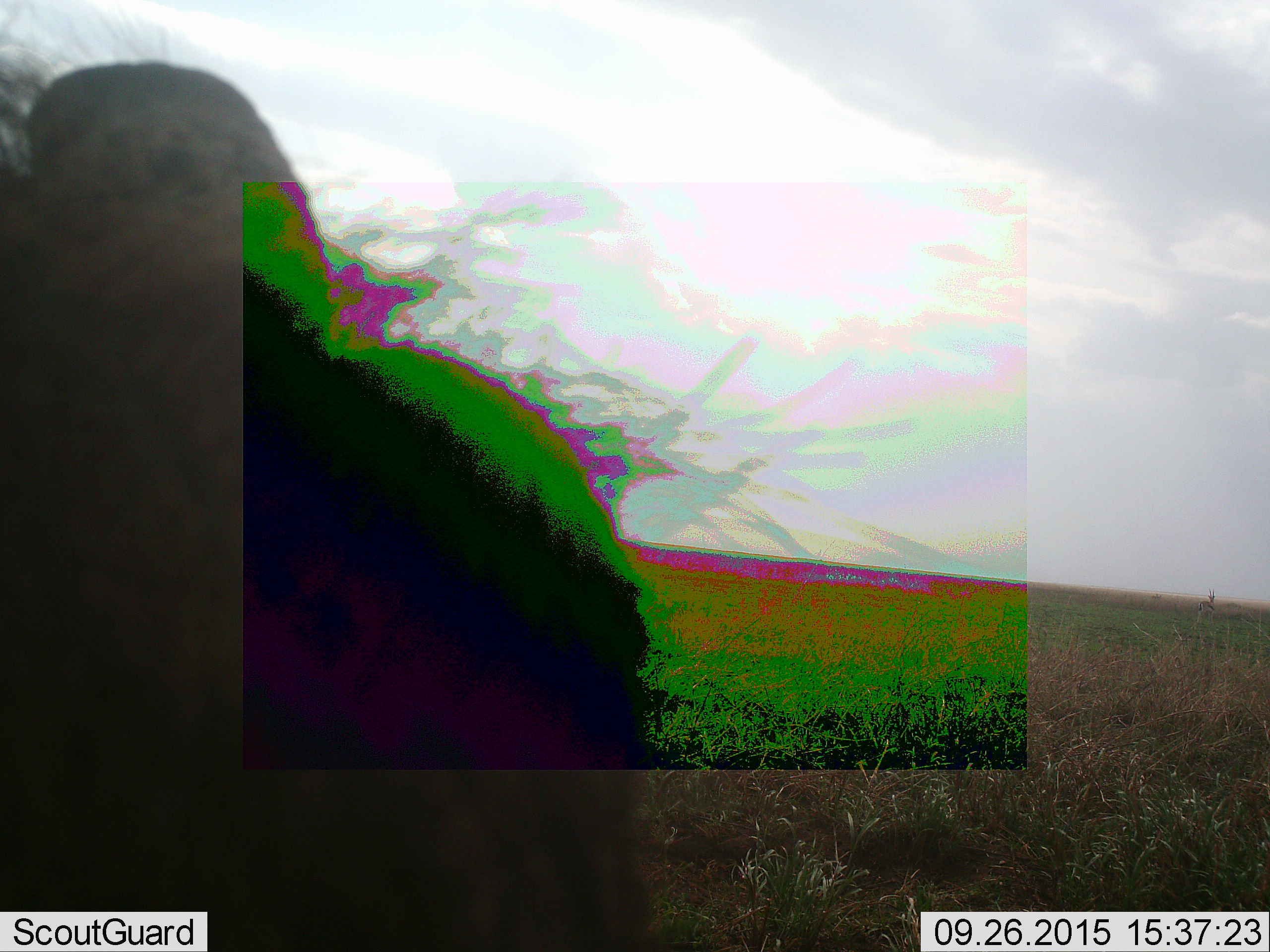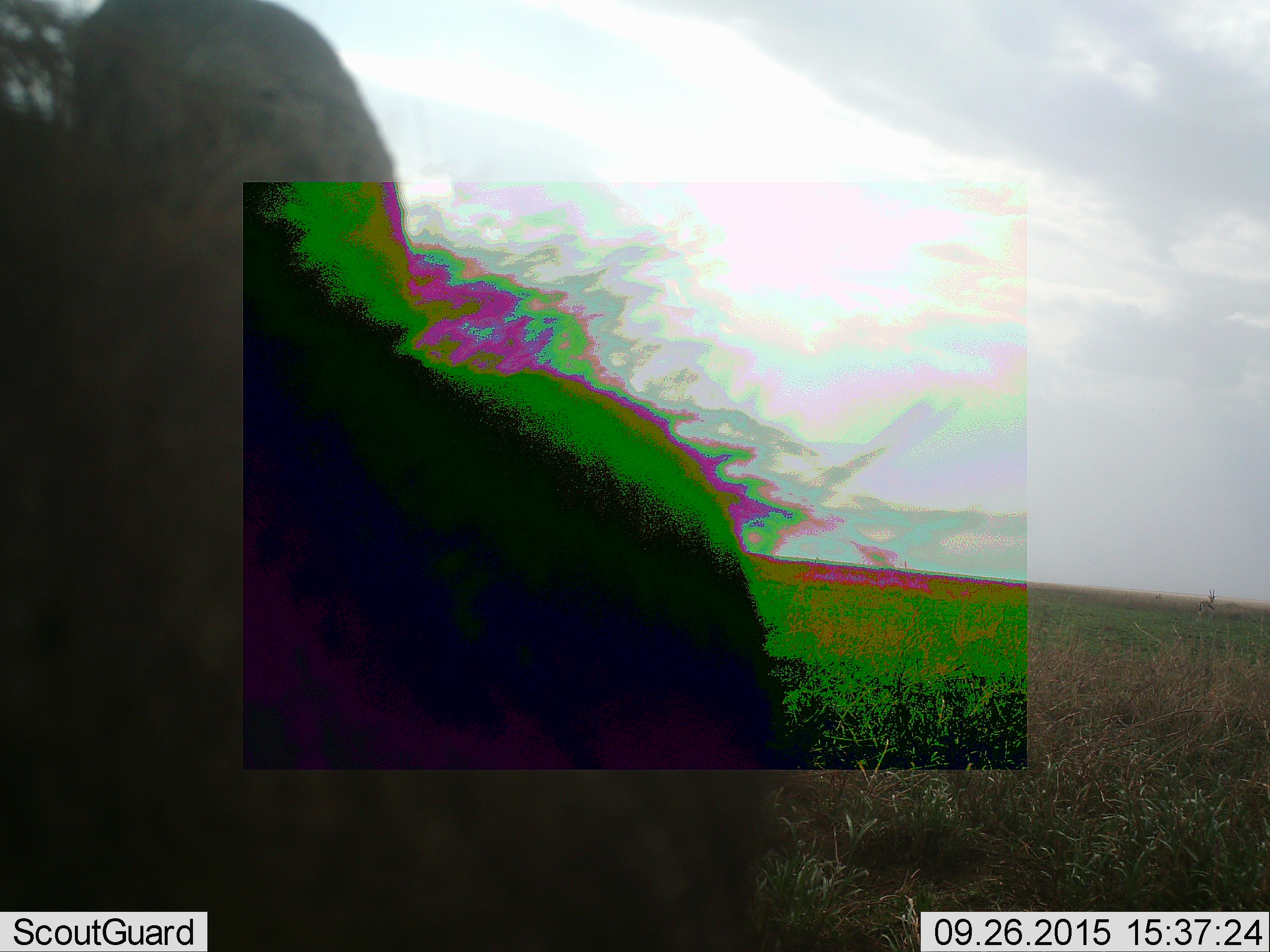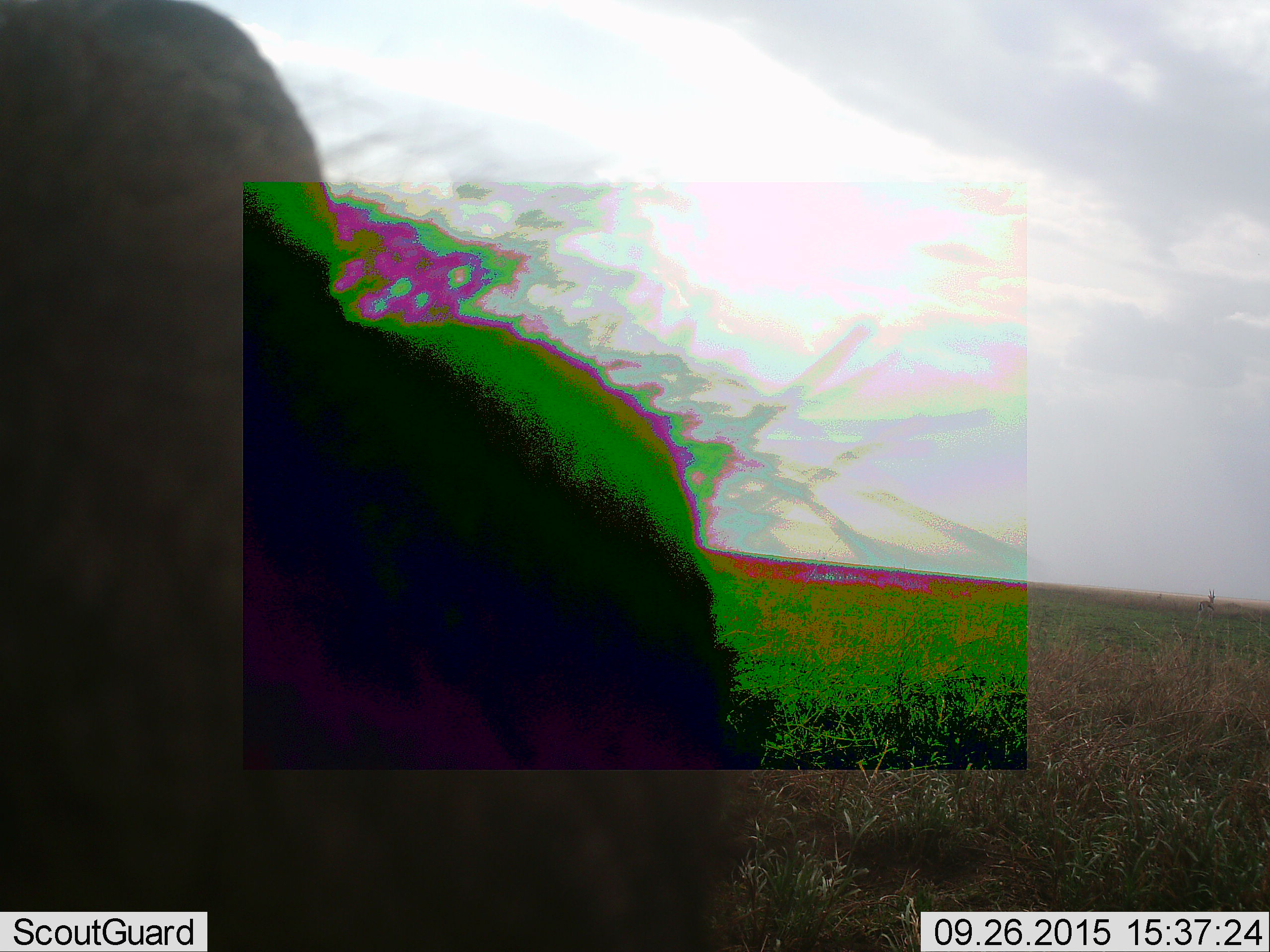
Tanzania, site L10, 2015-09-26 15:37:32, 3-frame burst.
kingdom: Animalia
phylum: Chordata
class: Mammalia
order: Artiodactyla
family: Bovidae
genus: Connochaetes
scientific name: Connochaetes taurinus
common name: blue wildebeest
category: wildebeest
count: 1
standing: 50%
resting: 0%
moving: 50%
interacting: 0%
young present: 0%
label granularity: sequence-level